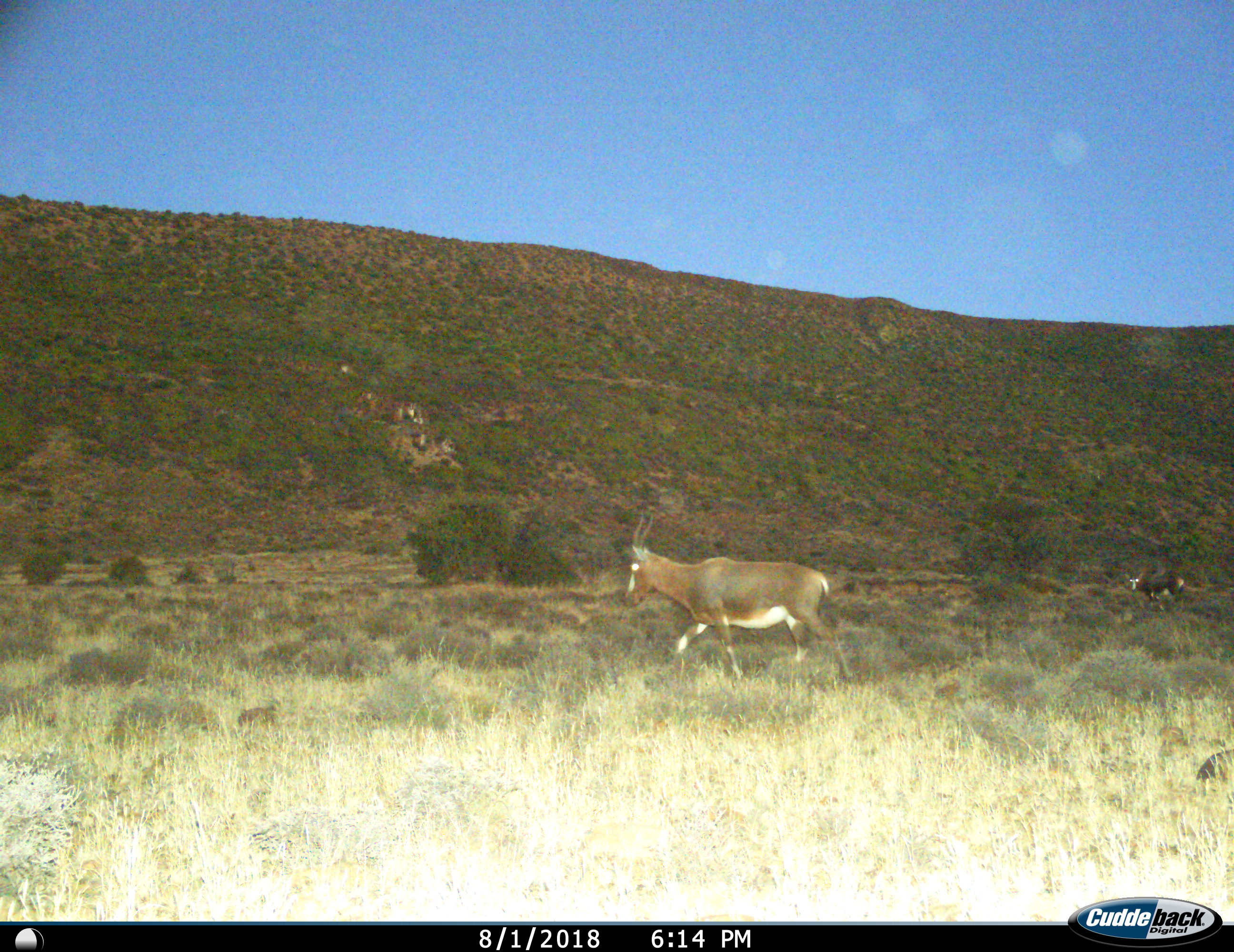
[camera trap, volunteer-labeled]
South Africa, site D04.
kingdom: Animalia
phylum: Chordata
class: Mammalia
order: Artiodactyla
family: Bovidae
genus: Damaliscus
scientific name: Damaliscus pygargus phillipsi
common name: blesbok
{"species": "blesbok (Damaliscus pygargus phillipsi)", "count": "2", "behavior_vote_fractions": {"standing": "33%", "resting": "0%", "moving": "100%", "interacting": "0%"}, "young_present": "0%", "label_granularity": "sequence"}